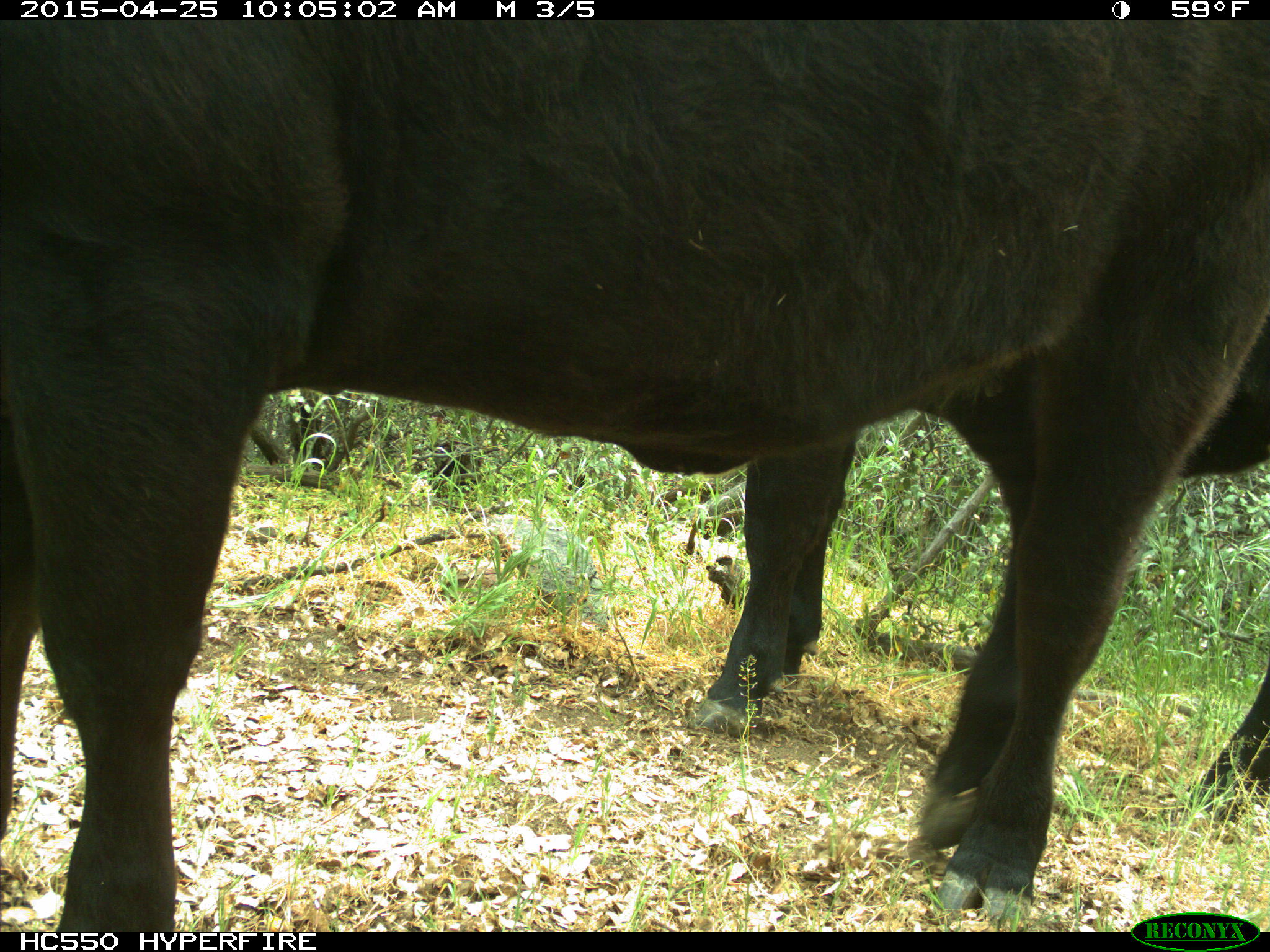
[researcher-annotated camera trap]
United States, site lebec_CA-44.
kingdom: Animalia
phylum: Chordata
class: Mammalia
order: Artiodactyla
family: Suidae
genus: Sus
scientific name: Sus scrofa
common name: wild boar